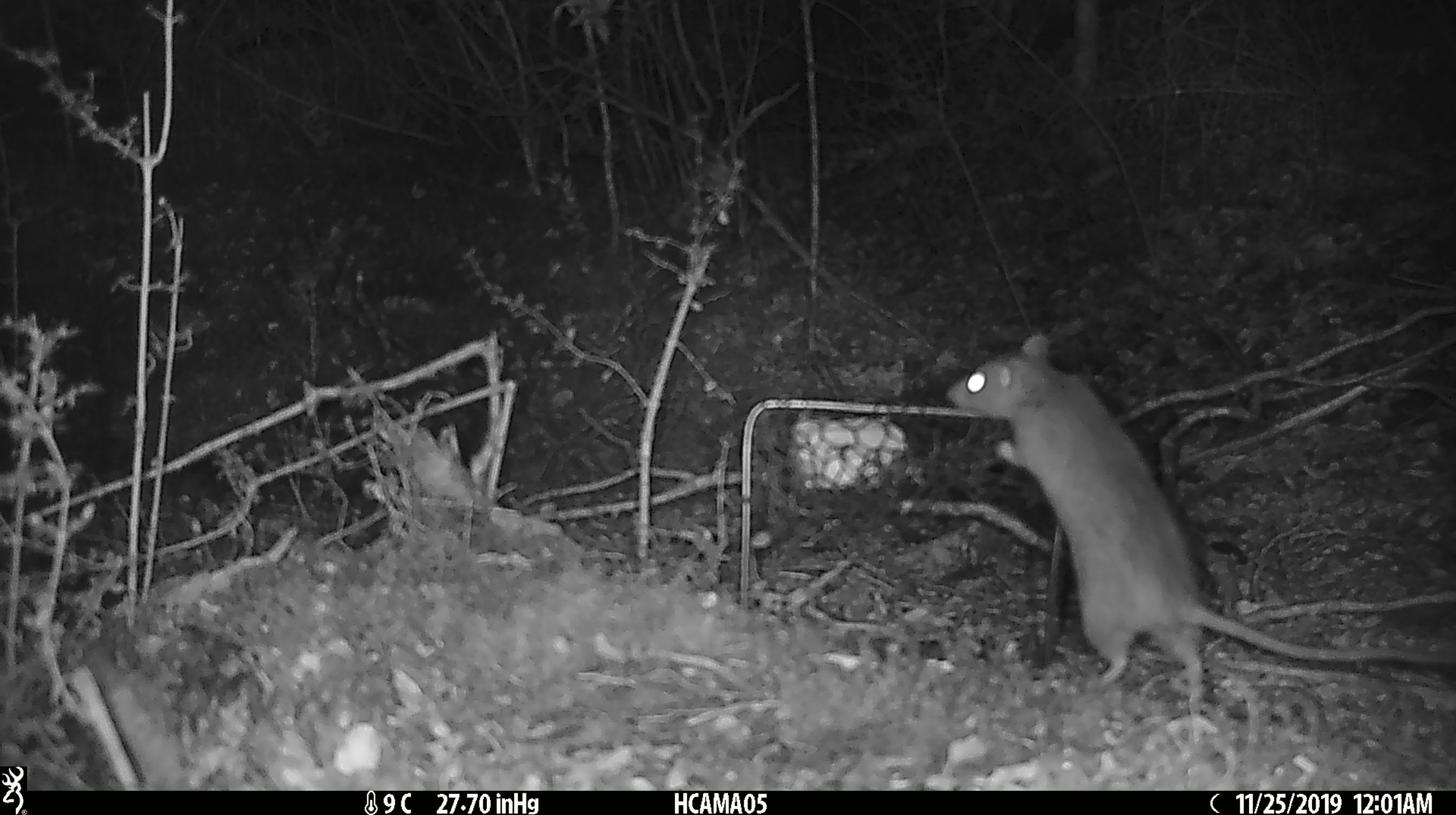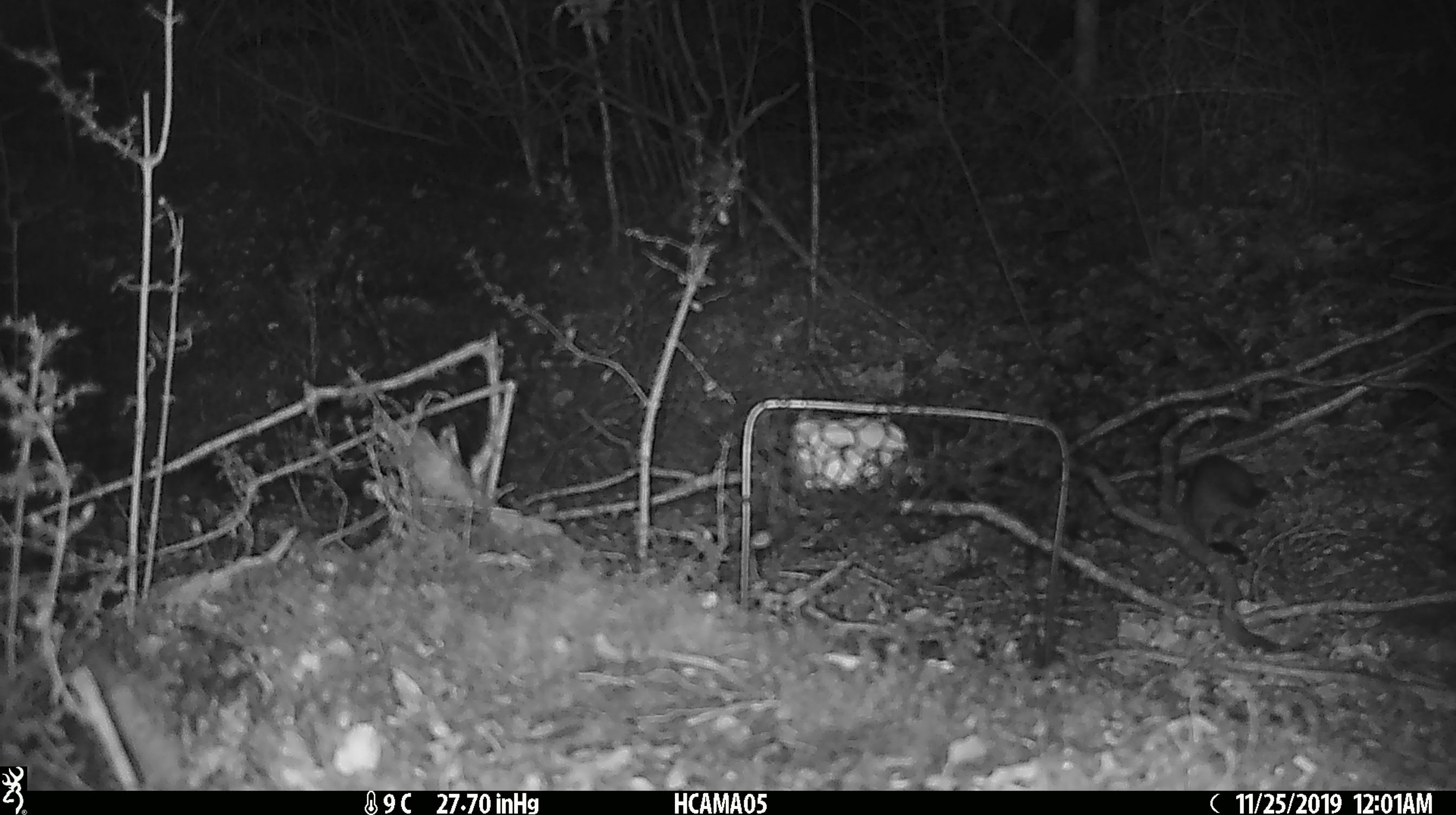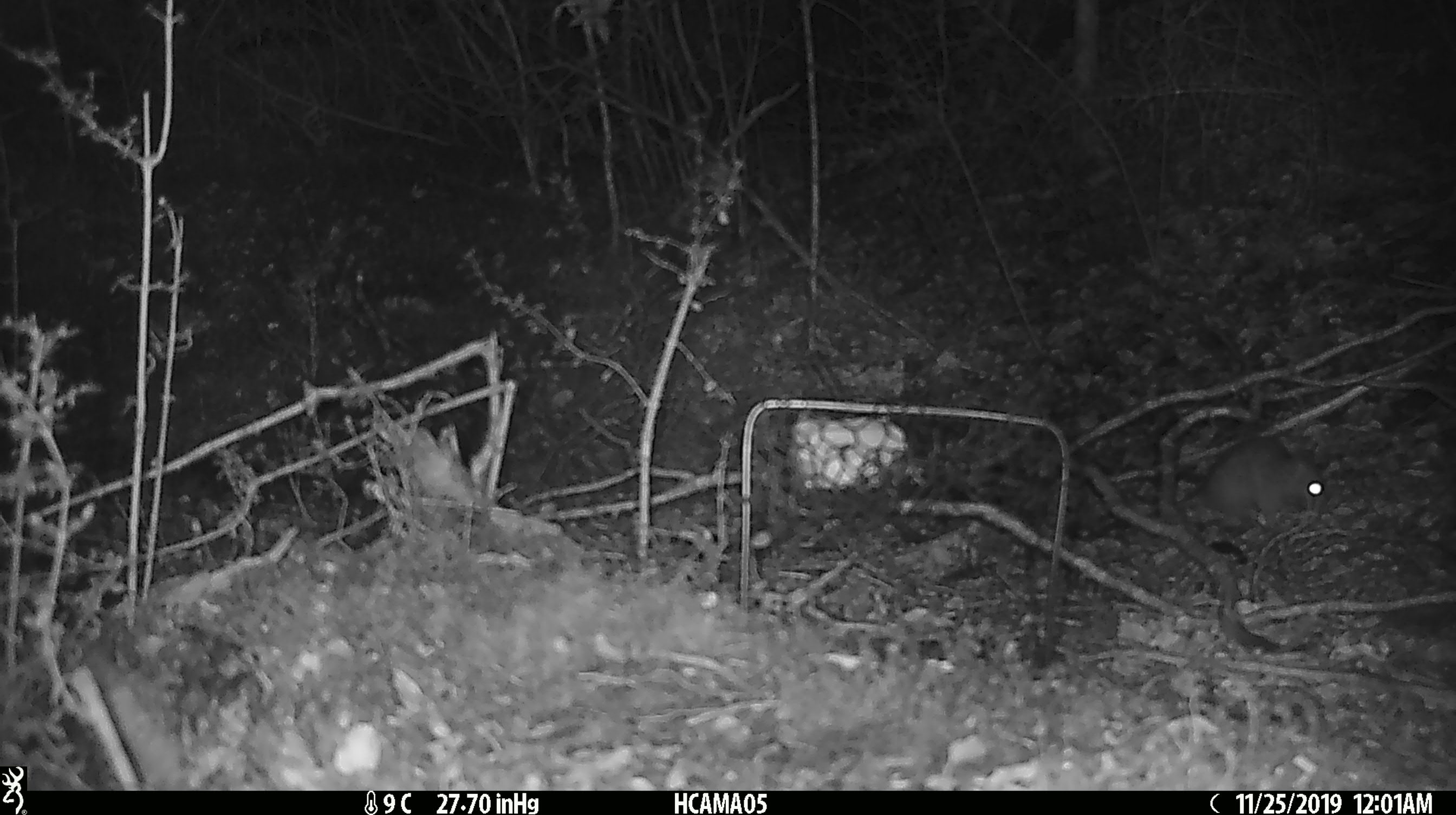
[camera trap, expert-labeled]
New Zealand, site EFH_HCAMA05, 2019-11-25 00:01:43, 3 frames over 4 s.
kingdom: Animalia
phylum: Chordata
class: Mammalia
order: Rodentia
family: Muridae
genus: Rattus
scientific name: Rattus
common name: rat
Rat (Rattus).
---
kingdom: Animalia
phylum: Chordata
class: Mammalia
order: Rodentia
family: Muridae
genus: Mus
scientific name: Mus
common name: mouse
Mouse (Mus).